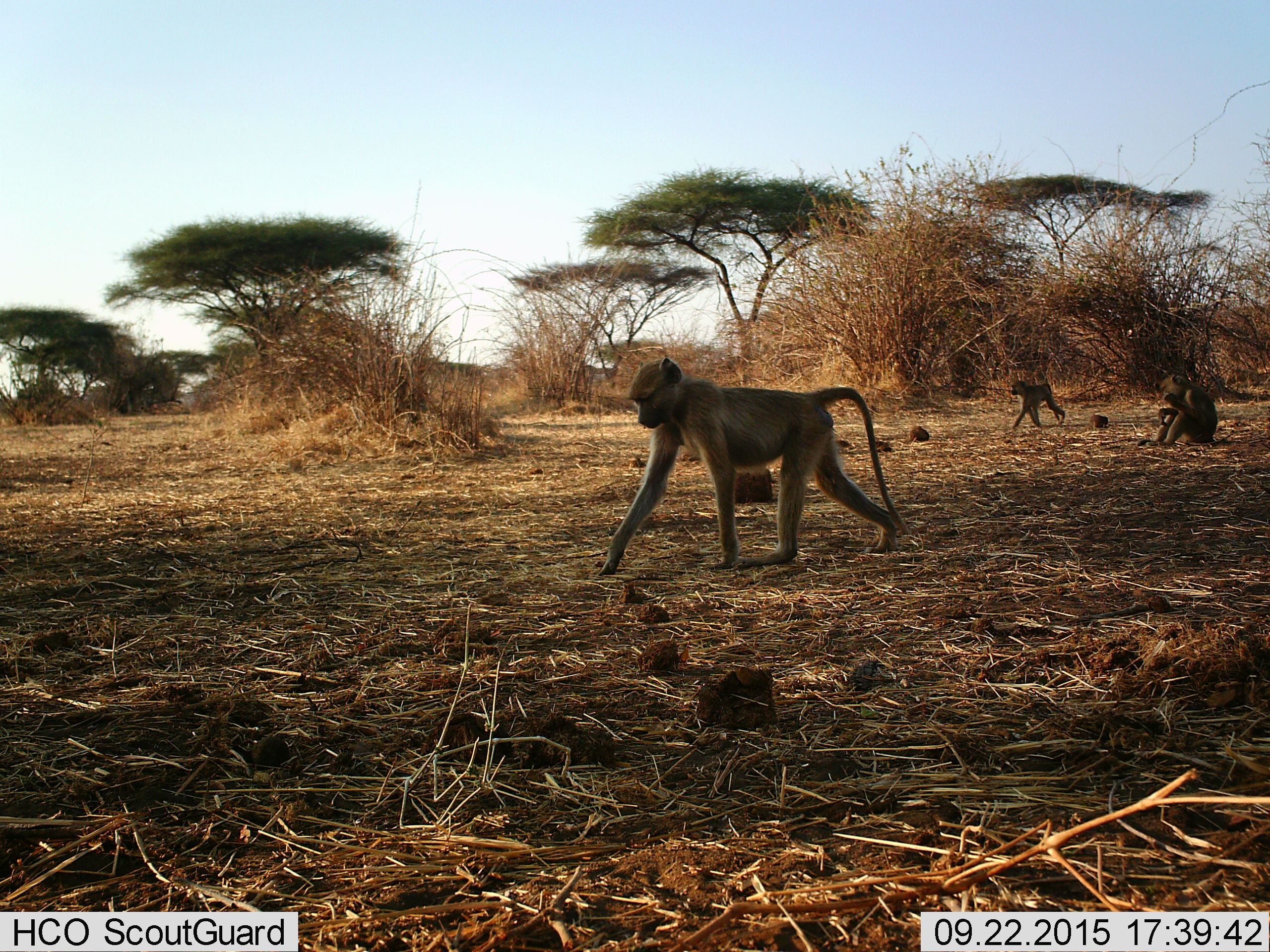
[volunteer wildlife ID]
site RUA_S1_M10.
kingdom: Animalia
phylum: Chordata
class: Mammalia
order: Primates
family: Cercopithecidae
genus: Papio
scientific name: Papio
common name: baboon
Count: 3.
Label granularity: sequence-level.